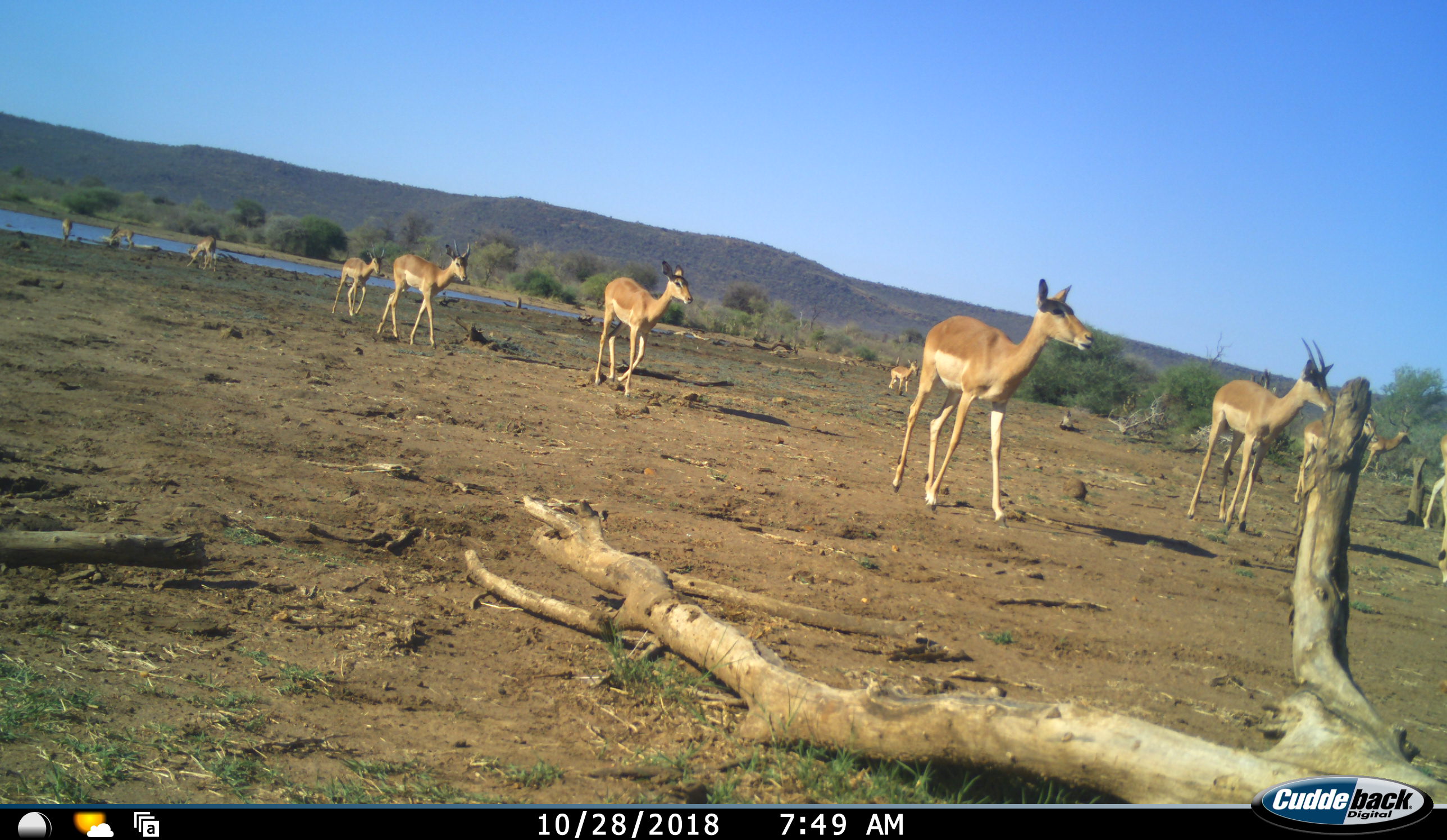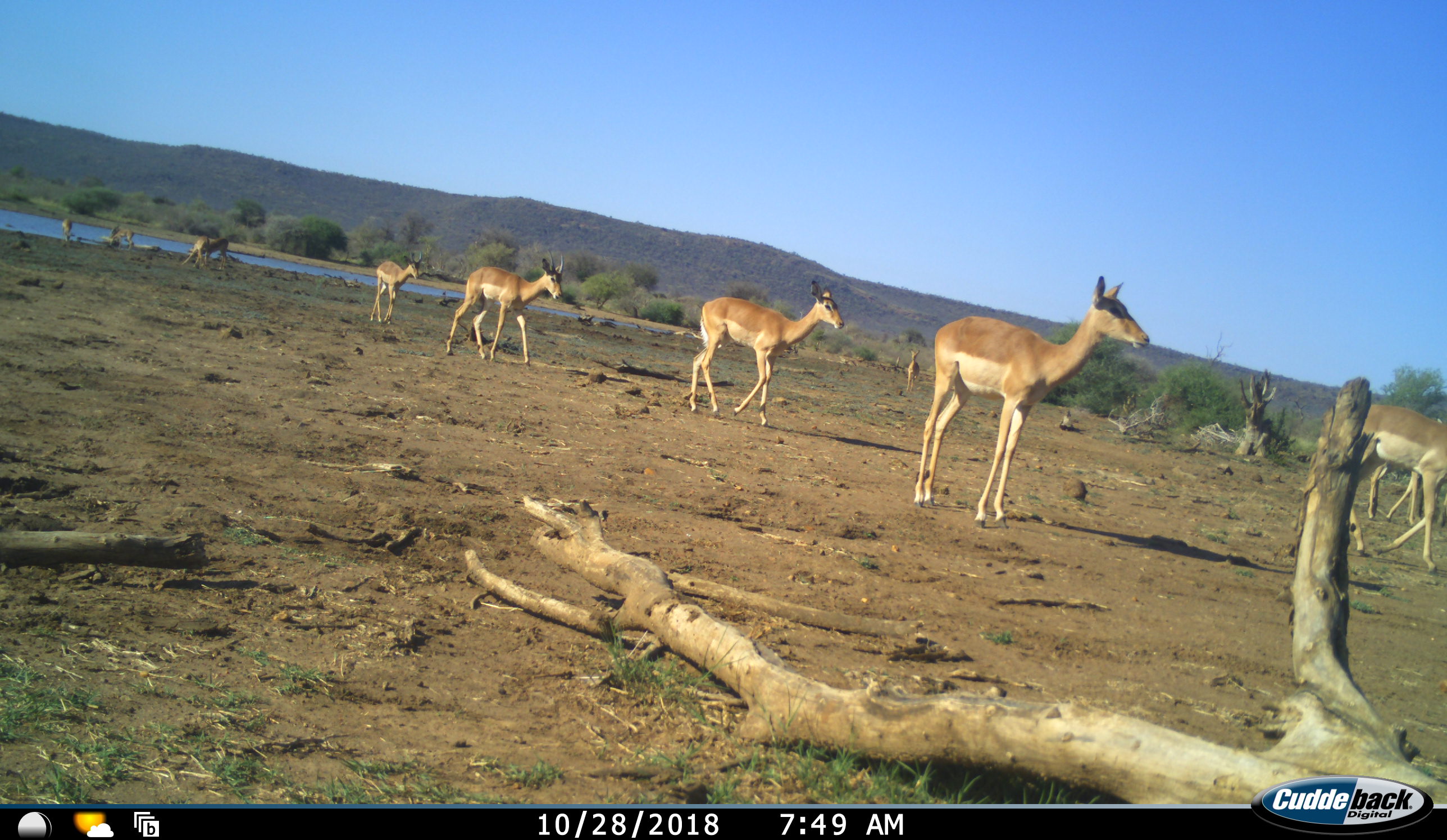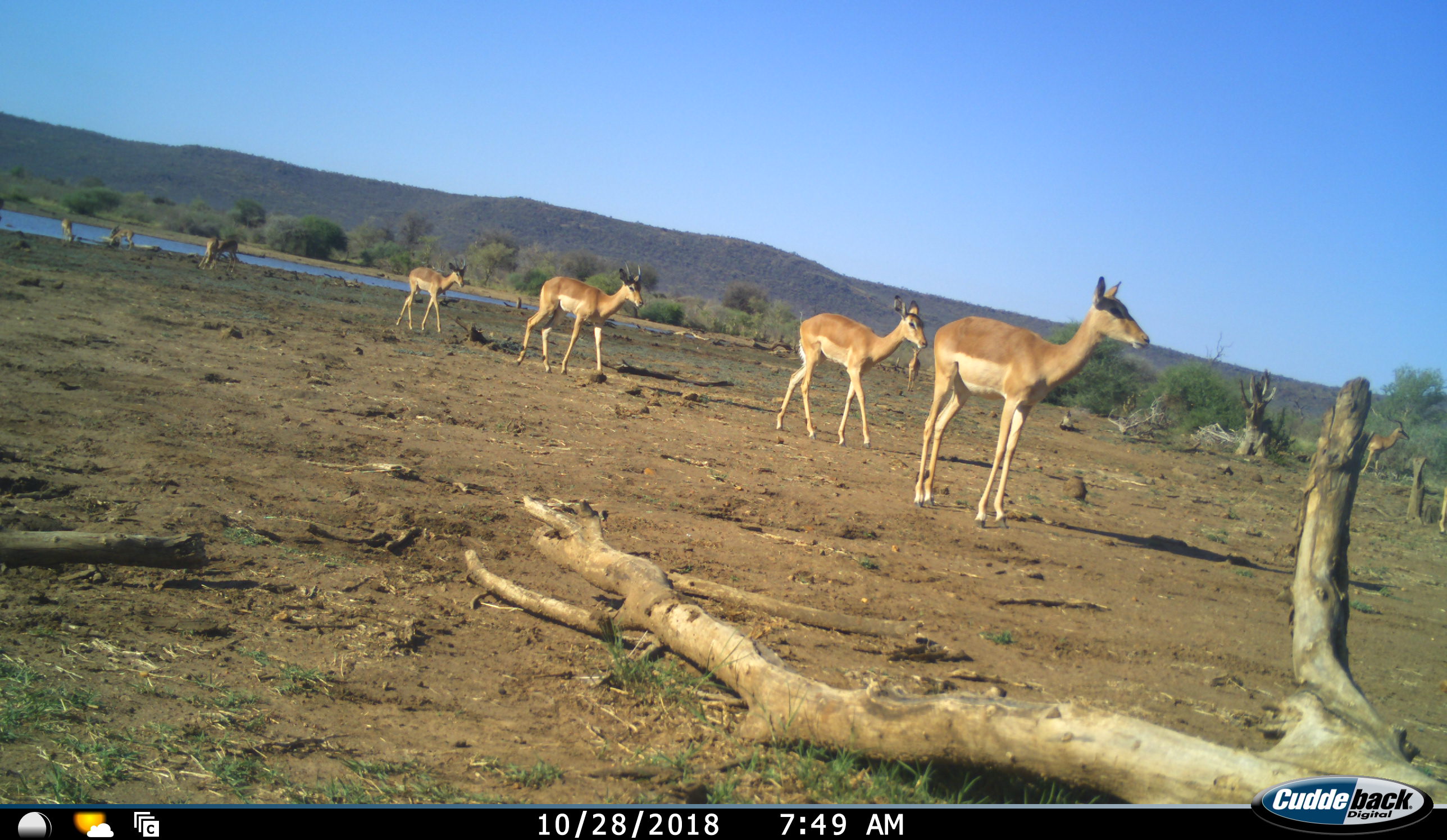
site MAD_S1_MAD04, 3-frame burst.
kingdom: Animalia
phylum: Chordata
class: Mammalia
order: Artiodactyla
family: Bovidae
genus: Aepyceros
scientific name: Aepyceros melampus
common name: impala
Impala (Aepyceros melampus), count 11-50. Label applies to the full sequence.